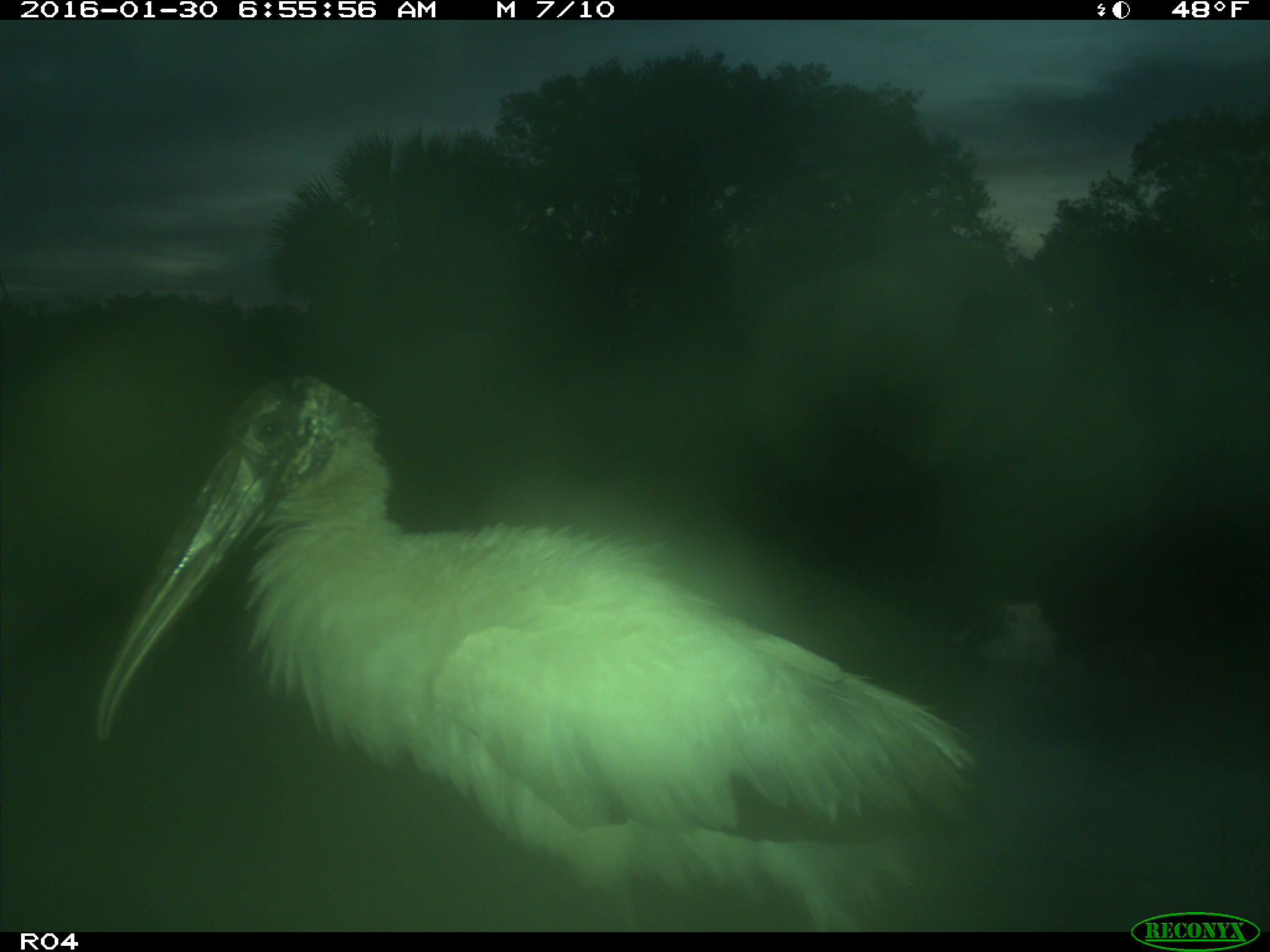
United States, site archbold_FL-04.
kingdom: Animalia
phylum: Chordata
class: Aves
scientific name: Aves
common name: birds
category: unidentified bird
Unidentified bird (birds) (Aves).